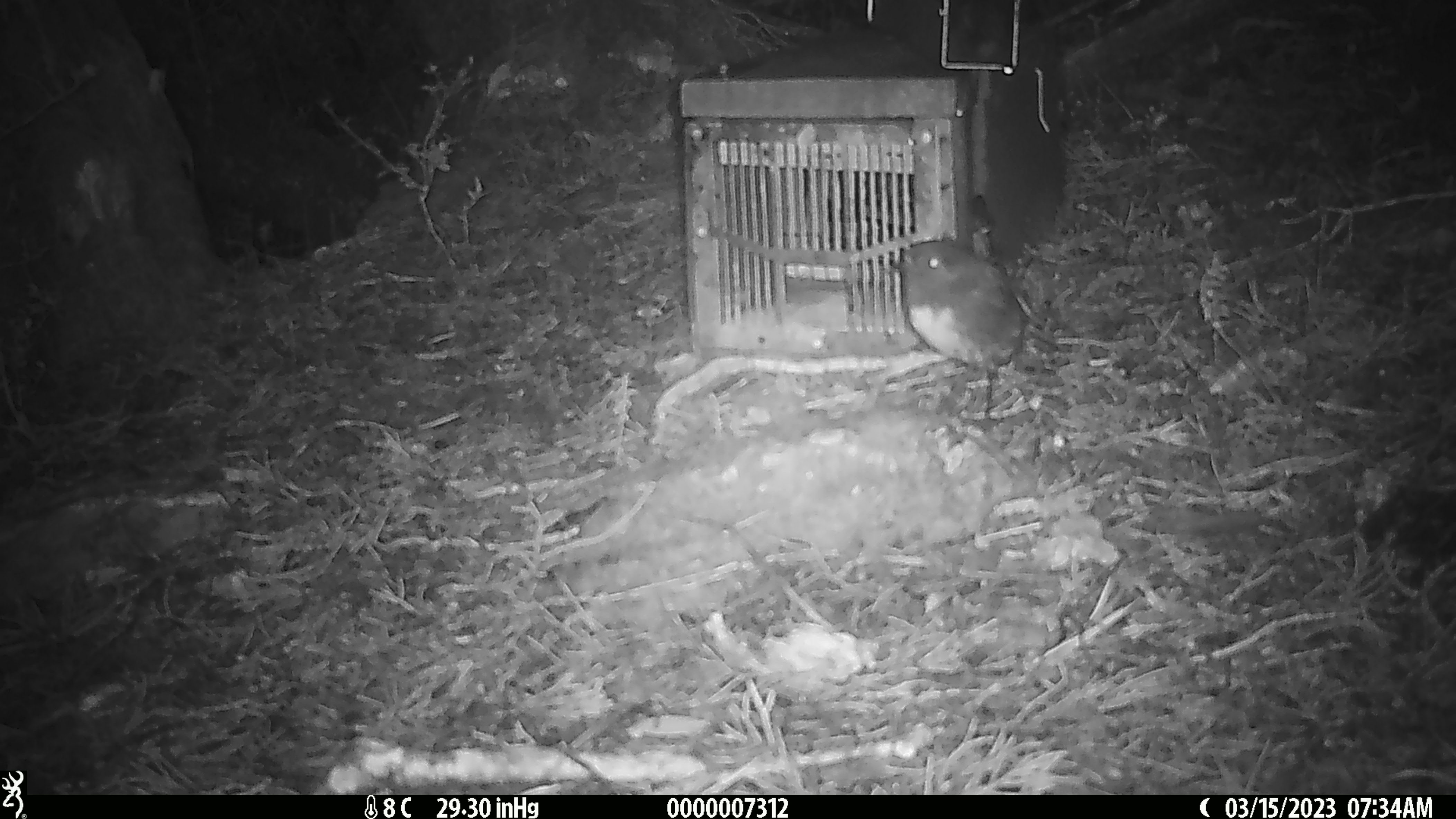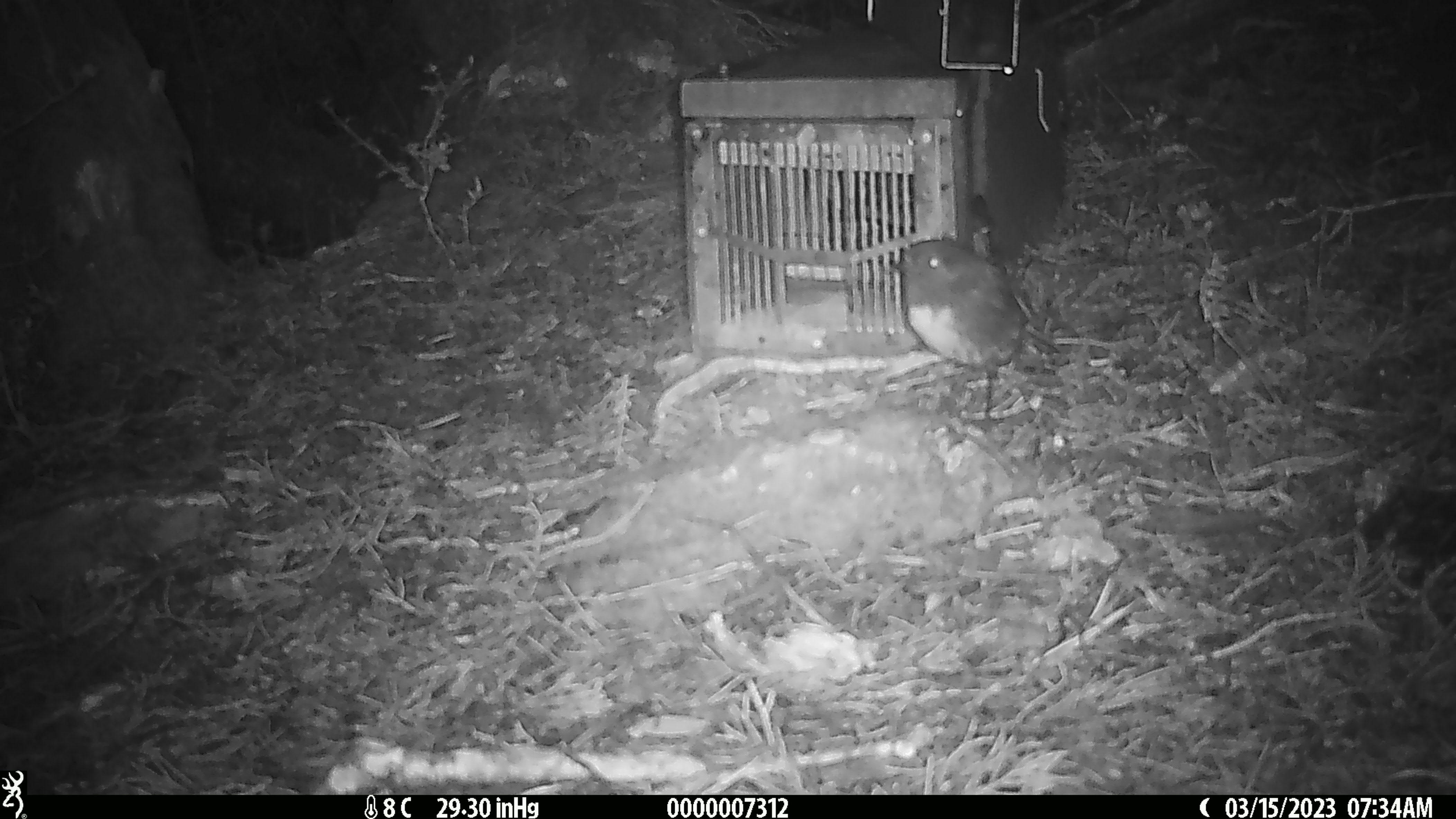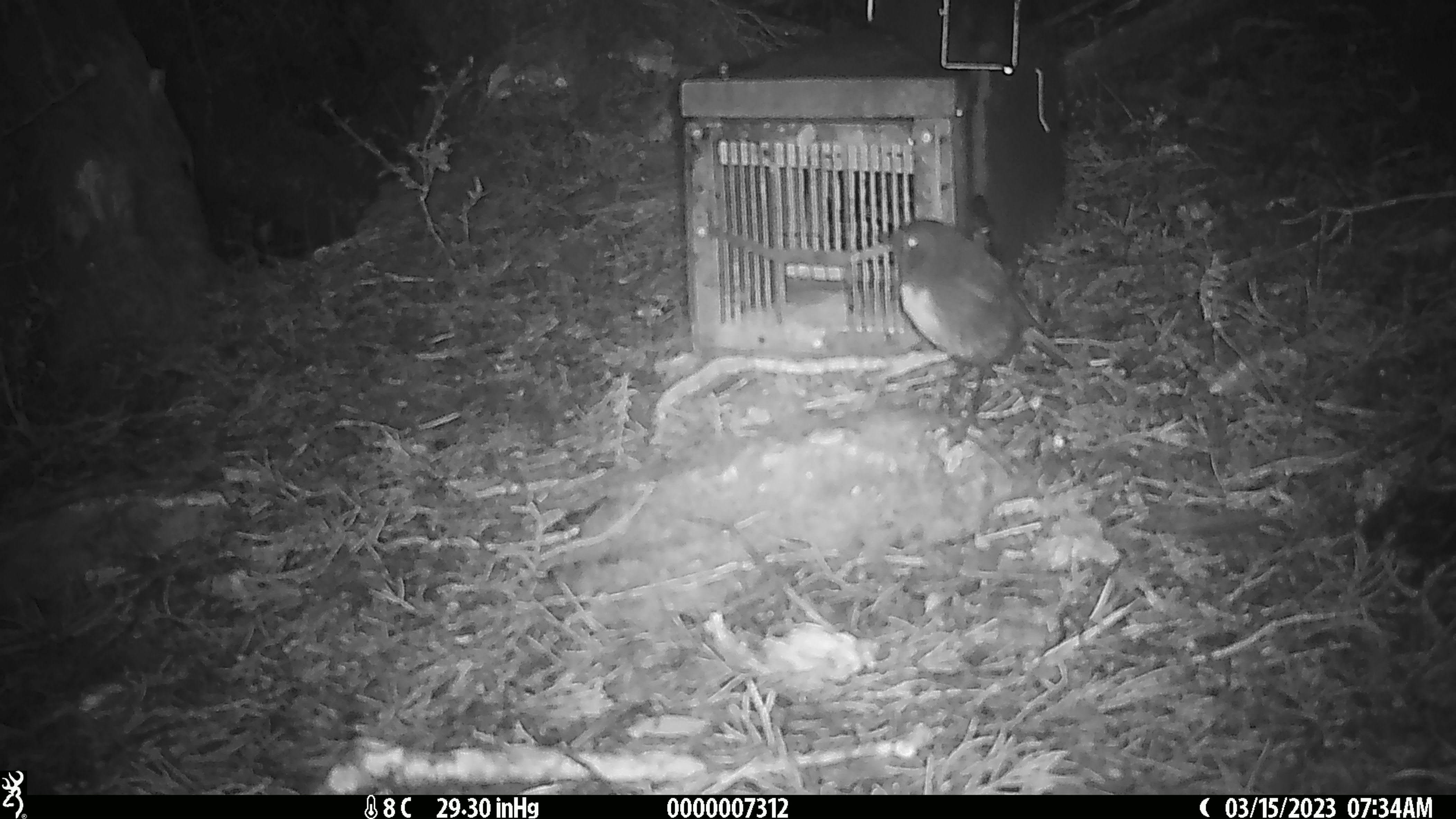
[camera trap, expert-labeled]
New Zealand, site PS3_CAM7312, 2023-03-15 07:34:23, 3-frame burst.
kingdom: Animalia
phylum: Chordata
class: Aves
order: Passeriformes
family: Petroicidae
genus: Petroica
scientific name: Petroica australis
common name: new zealand robin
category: robin